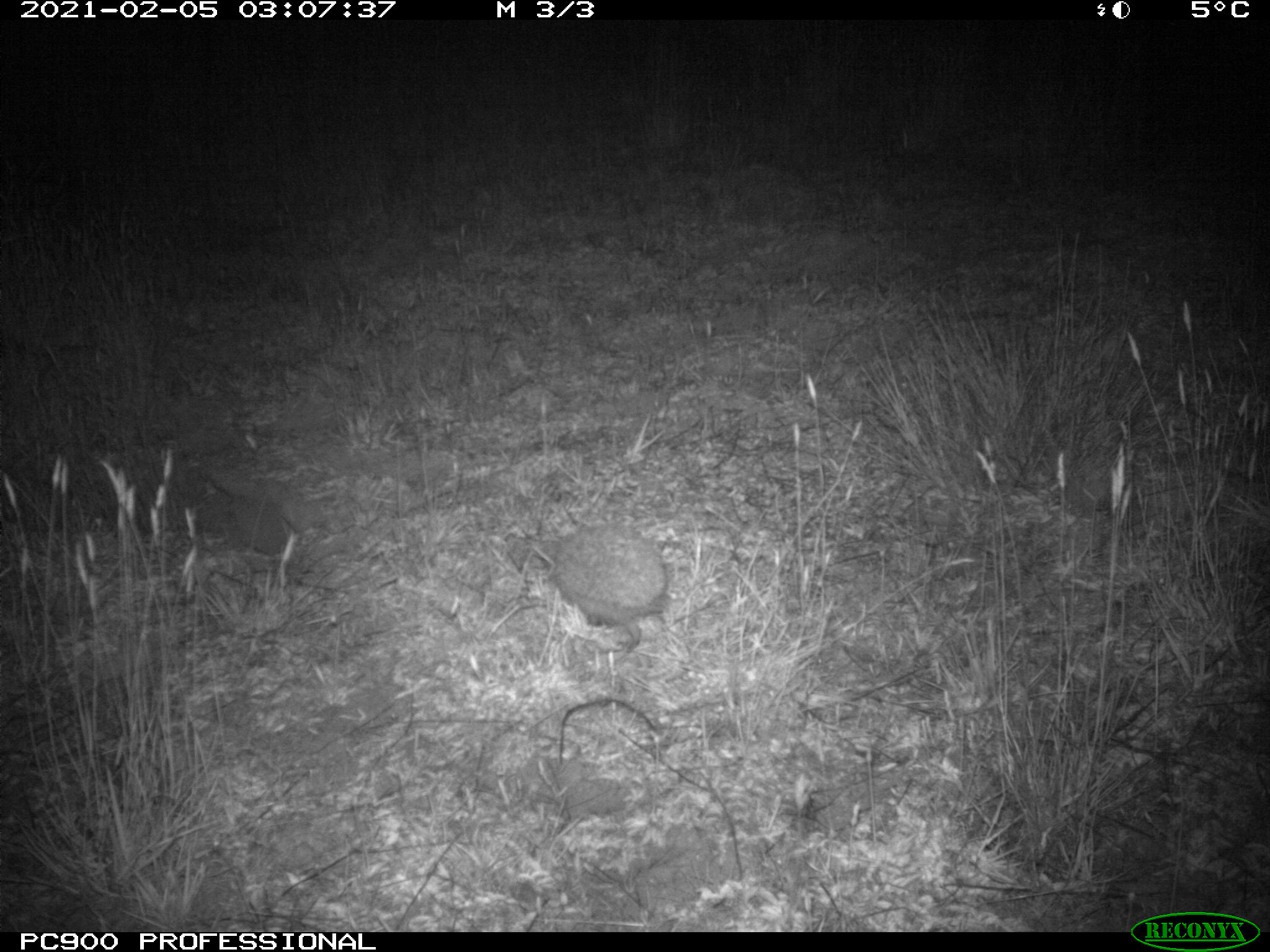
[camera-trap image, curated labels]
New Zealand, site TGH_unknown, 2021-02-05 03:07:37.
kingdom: Animalia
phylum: Chordata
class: Mammalia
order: Eulipotyphla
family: Erinaceidae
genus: Erinaceus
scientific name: Erinaceus europaeus europaeus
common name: european hedgehog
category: hedgehog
Hedgehog (european hedgehog) (Erinaceus europaeus europaeus).